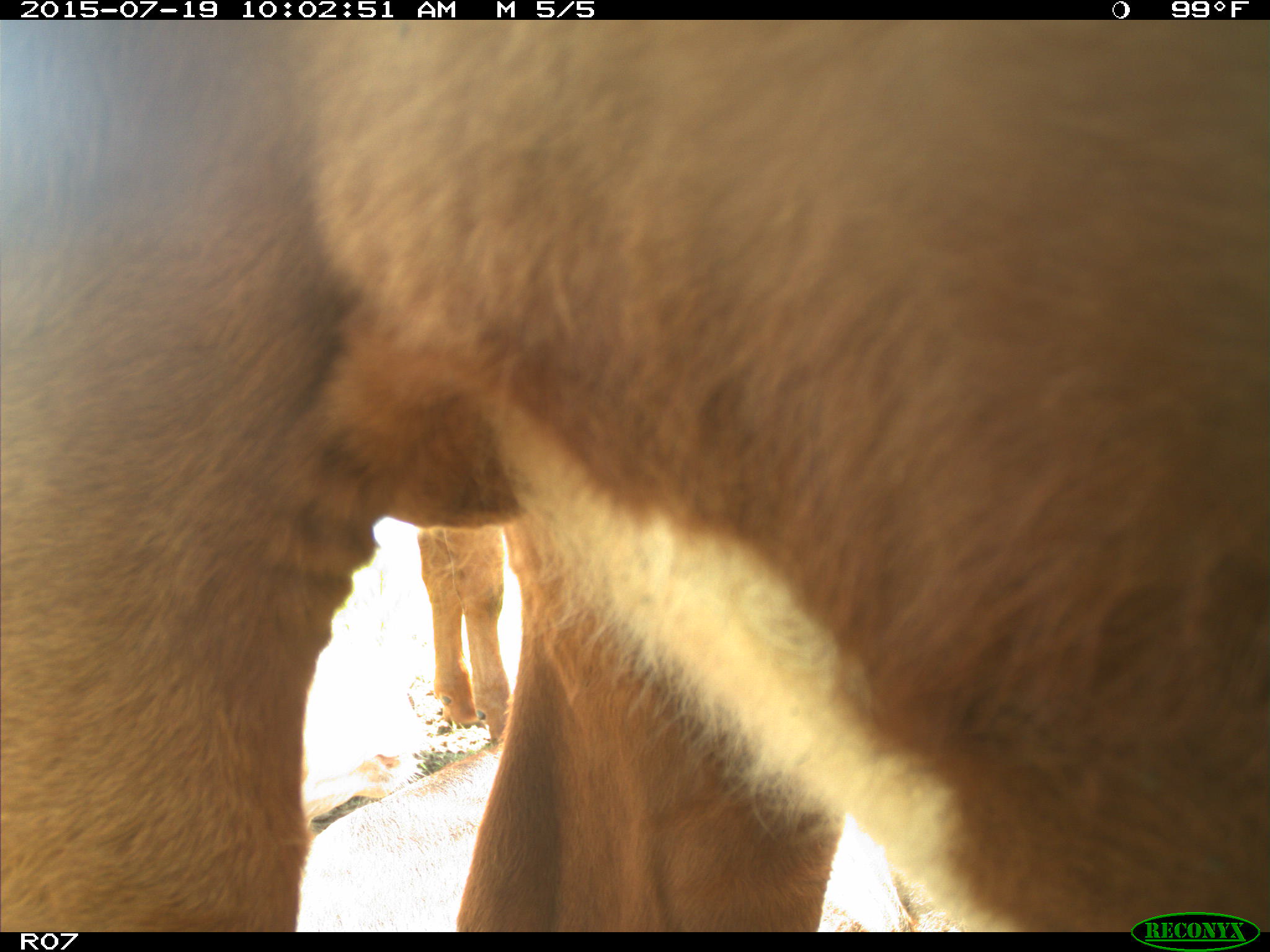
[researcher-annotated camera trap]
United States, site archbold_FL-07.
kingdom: Animalia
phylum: Chordata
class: Mammalia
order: Artiodactyla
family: Bovidae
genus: Bos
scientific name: Bos taurus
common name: domestic cow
Bos taurus (domestic cow).